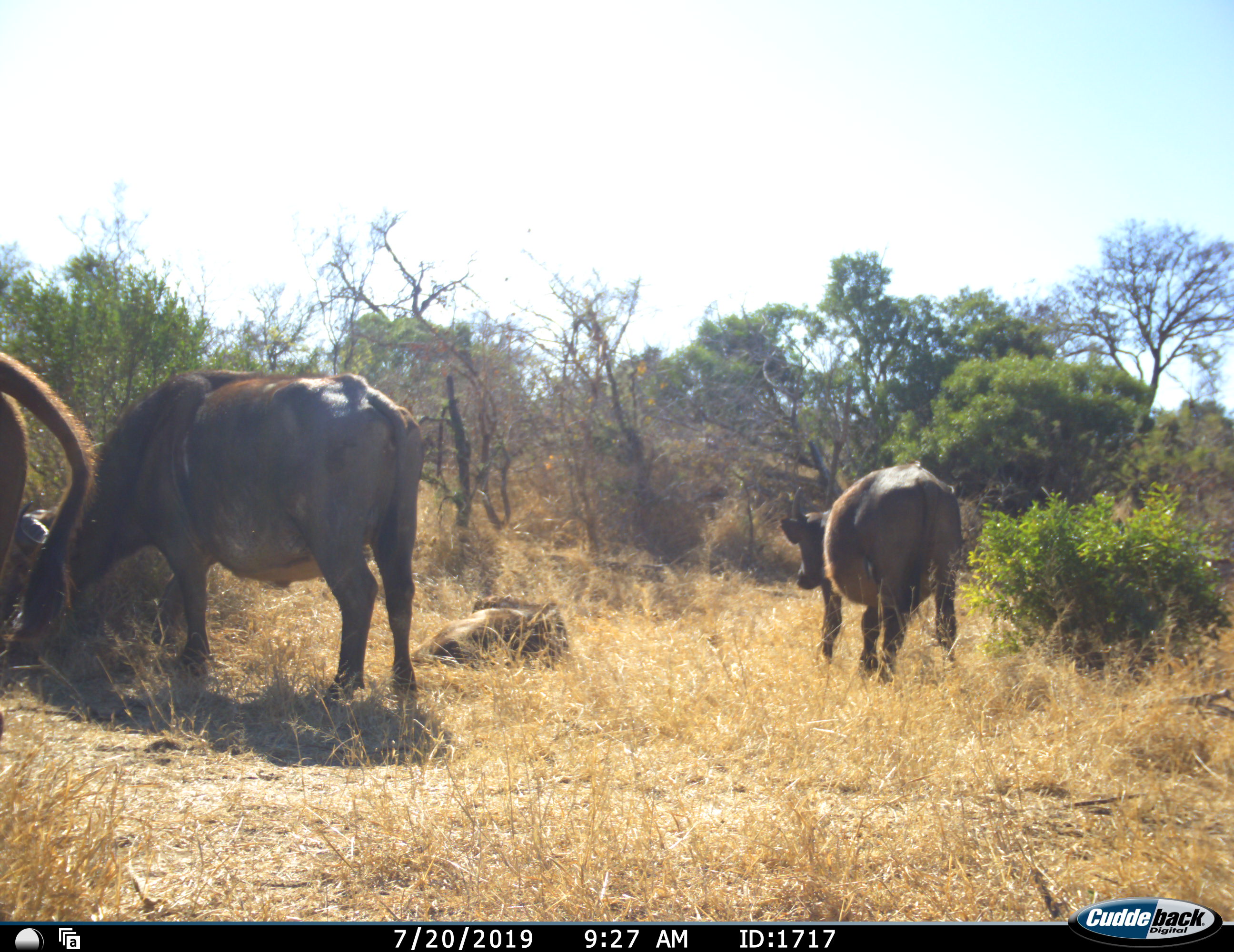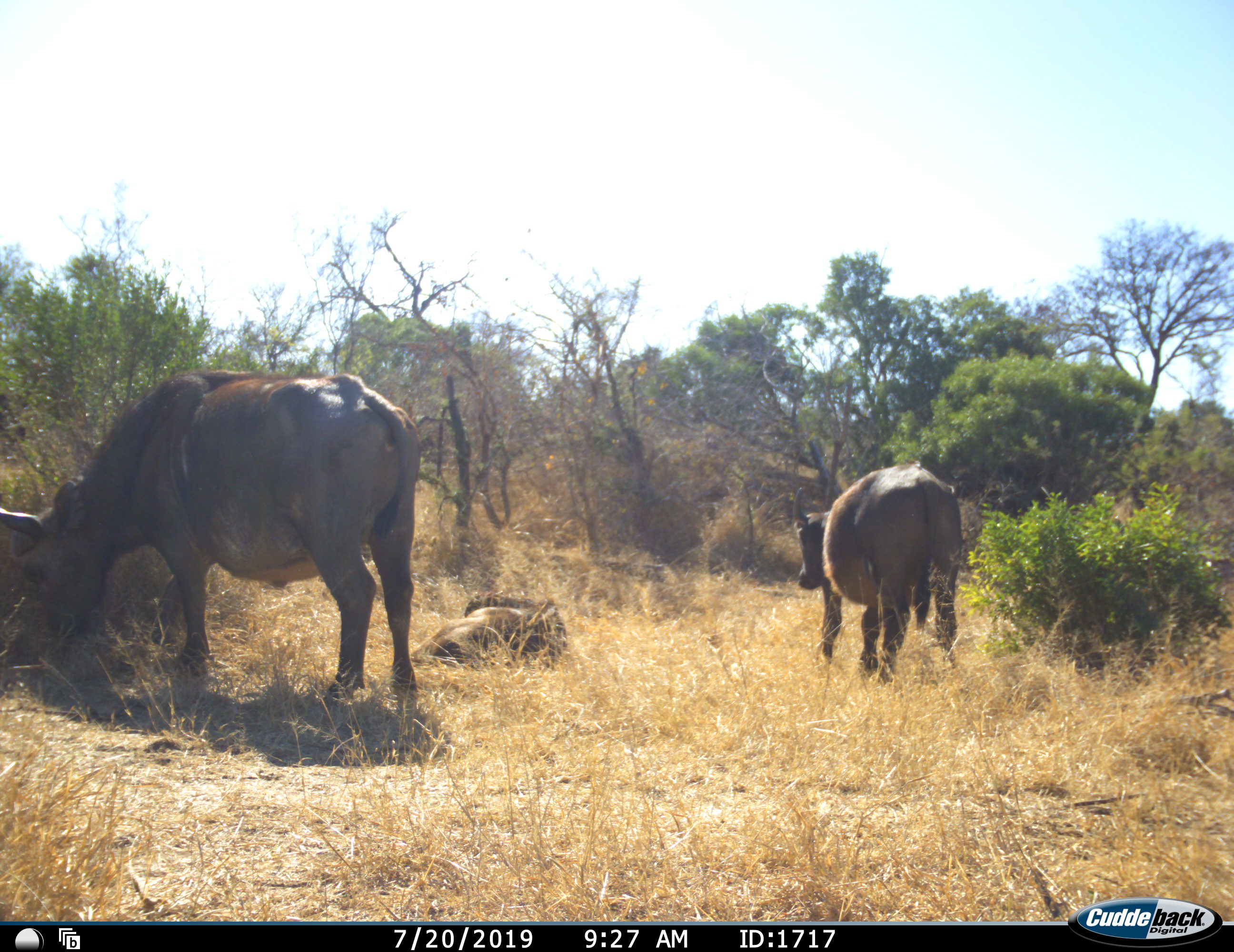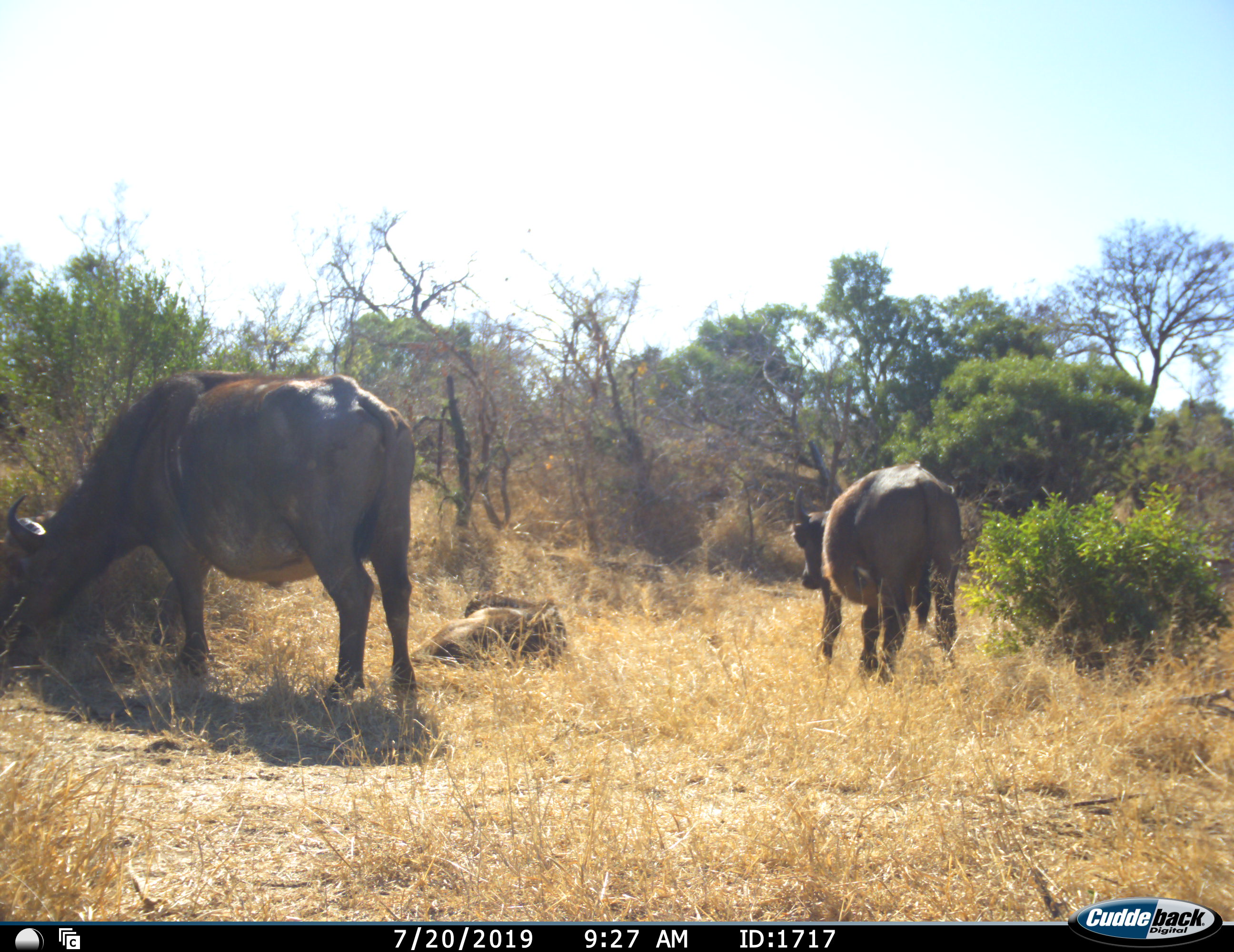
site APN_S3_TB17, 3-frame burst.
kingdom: Animalia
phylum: Chordata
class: Mammalia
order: Artiodactyla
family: Bovidae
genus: Syncerus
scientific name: Syncerus caffer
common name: african buffalo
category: buffalo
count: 4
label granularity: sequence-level